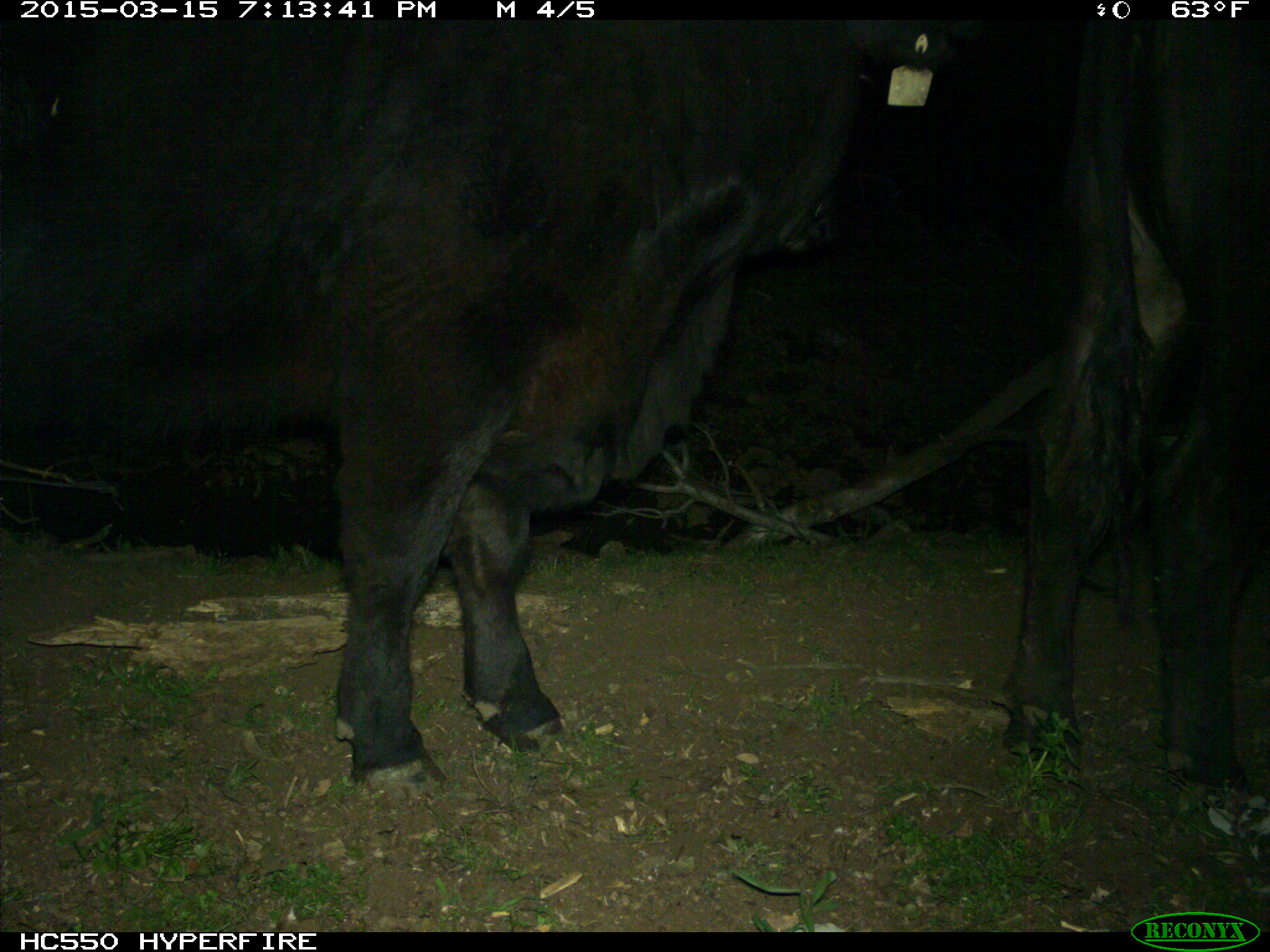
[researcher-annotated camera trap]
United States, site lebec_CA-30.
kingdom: Animalia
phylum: Chordata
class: Mammalia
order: Artiodactyla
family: Bovidae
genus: Bos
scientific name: Bos taurus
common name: domestic cow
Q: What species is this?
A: Bos taurus (domestic cow).